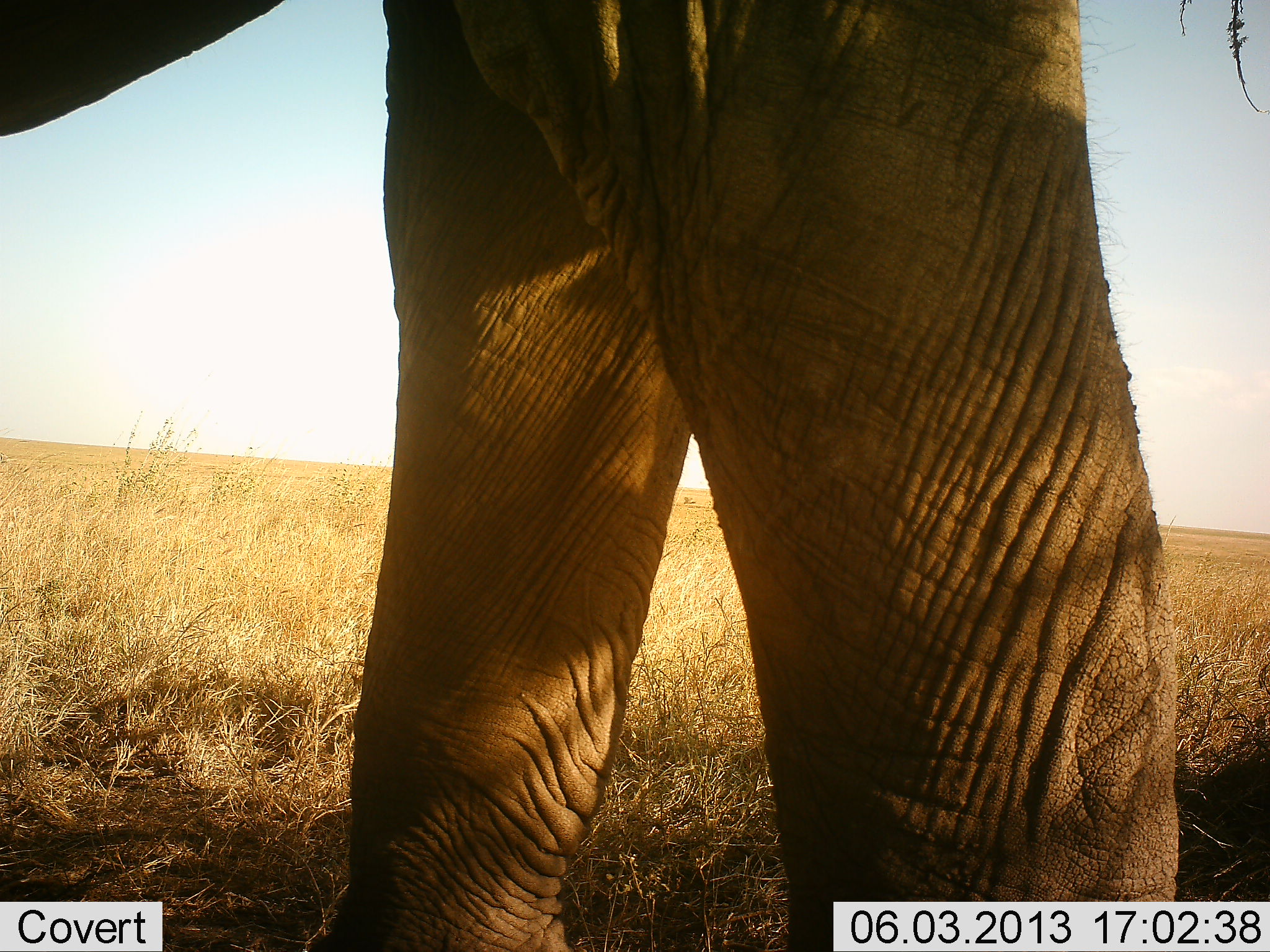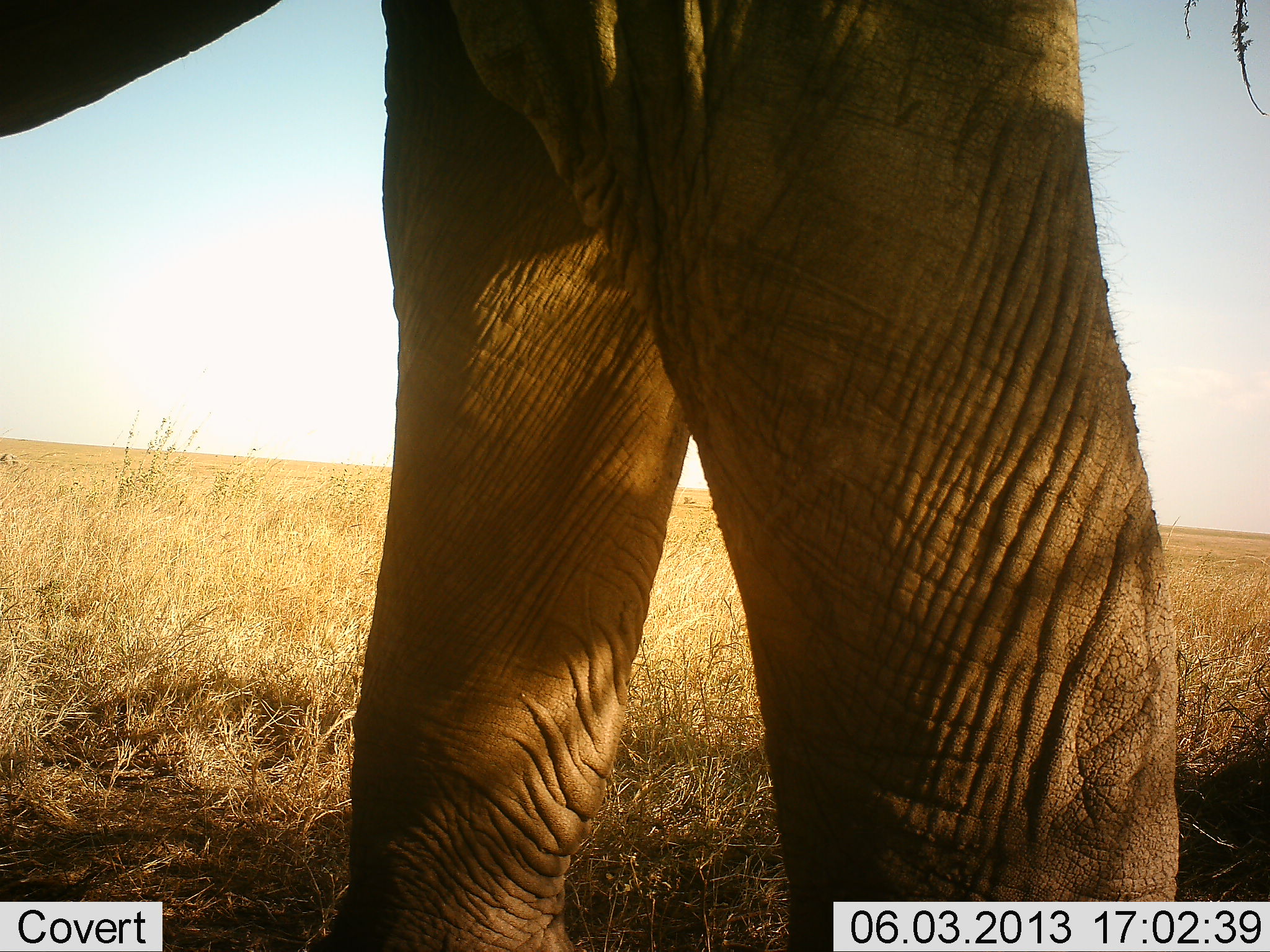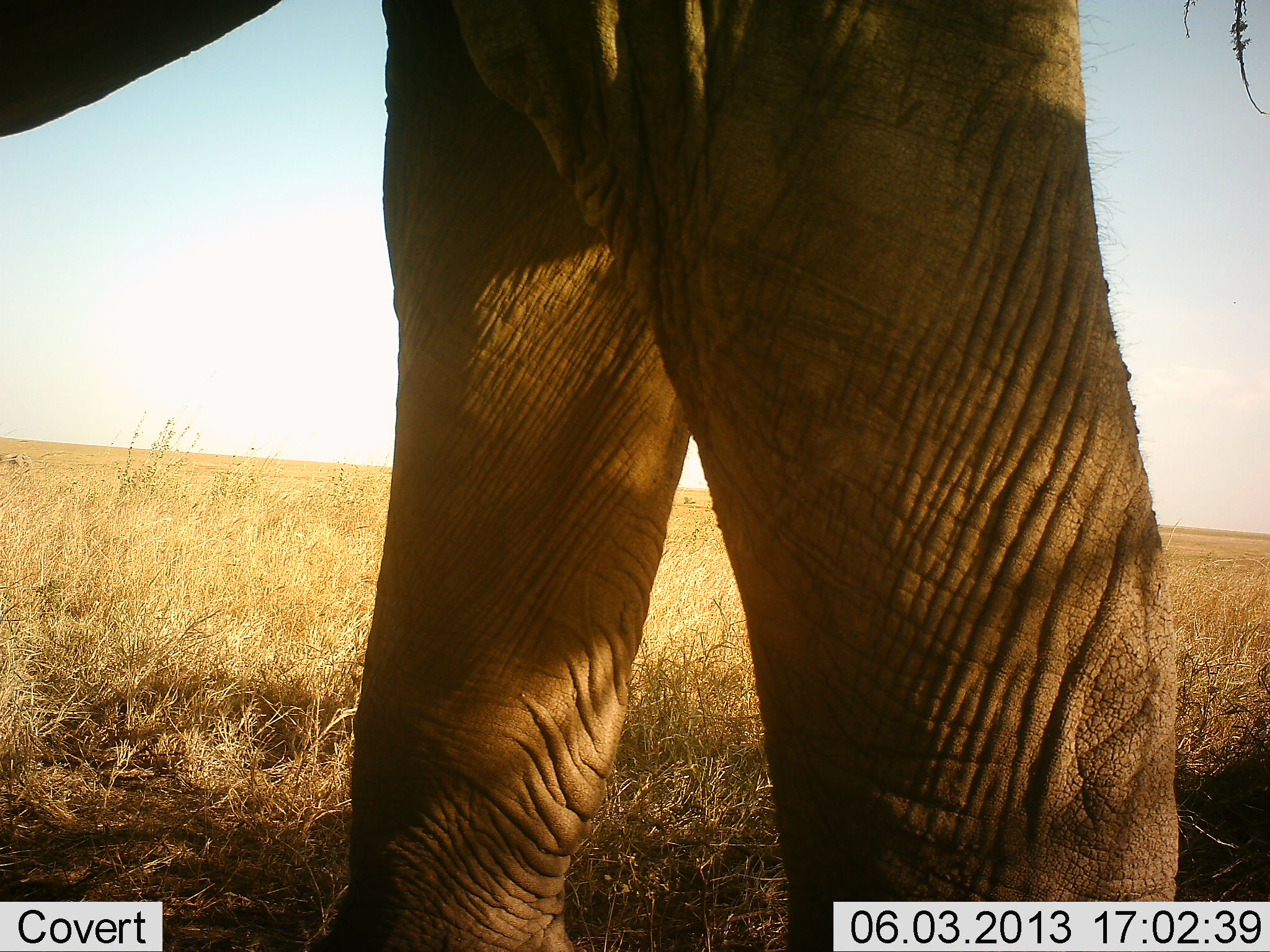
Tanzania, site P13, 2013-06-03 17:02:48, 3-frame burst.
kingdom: Animalia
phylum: Chordata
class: Mammalia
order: Proboscidea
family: Elephantidae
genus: Loxodonta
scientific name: Loxodonta africana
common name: african bush elephant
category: elephant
Elephant (african bush elephant) (Loxodonta africana), count 1. Behavior (volunteer vote fractions): standing 95%, resting 0%, moving 8%, interacting 0%. Young present (vote fraction): 0%. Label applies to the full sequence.